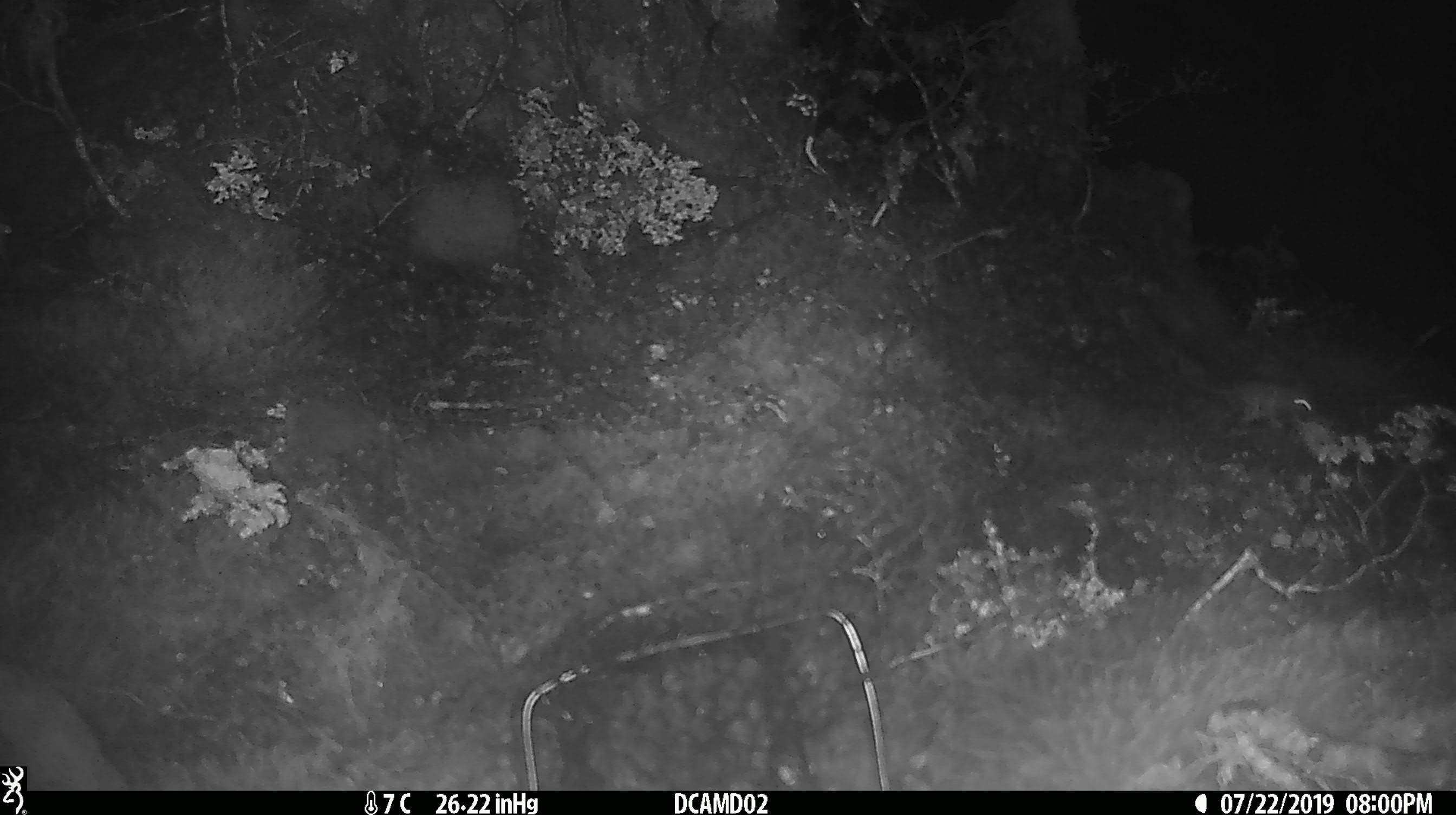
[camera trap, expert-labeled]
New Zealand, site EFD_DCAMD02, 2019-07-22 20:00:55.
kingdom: Animalia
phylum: Chordata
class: Mammalia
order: Rodentia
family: Muridae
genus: Mus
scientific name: Mus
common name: mouse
Mouse (Mus).